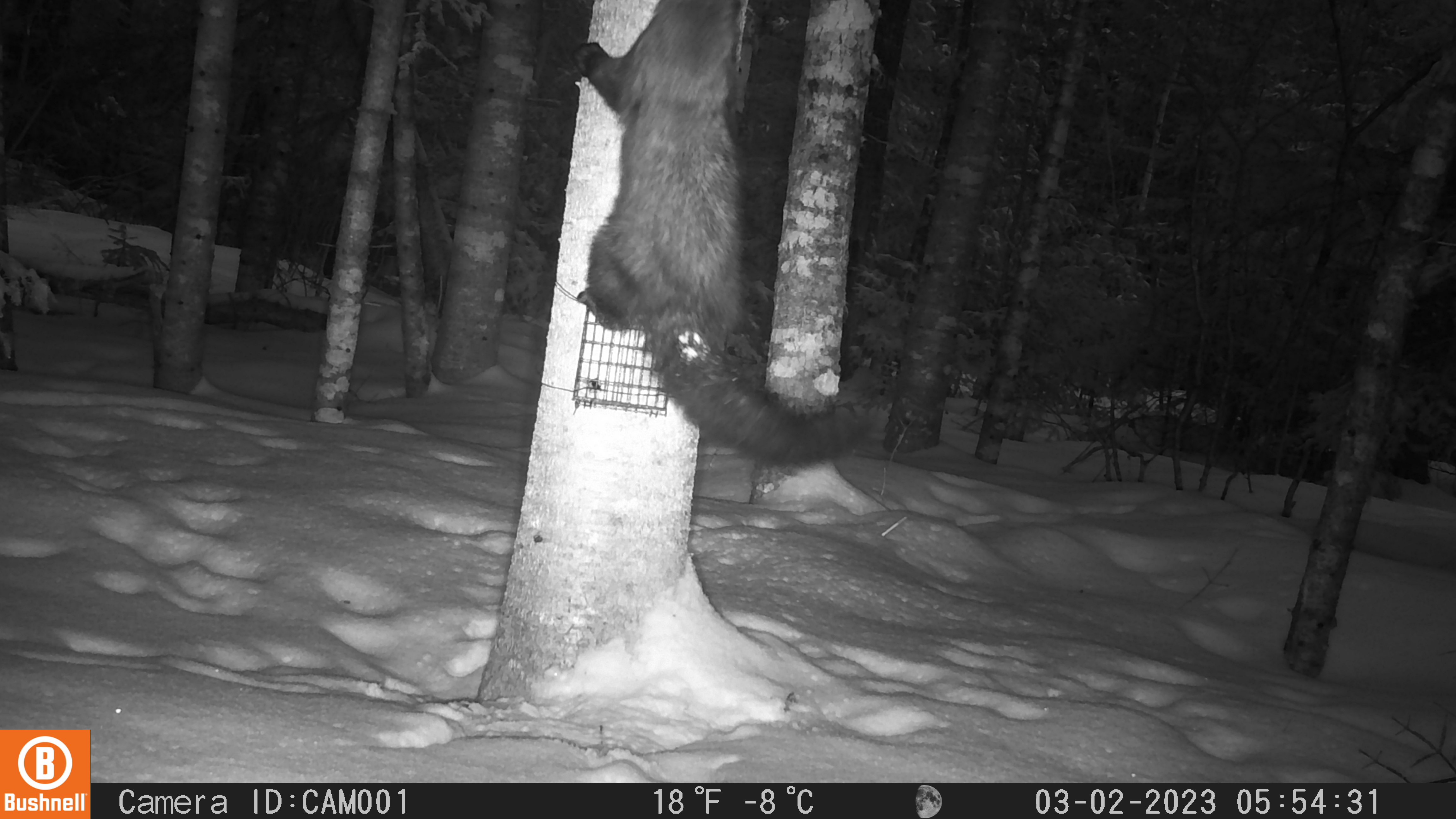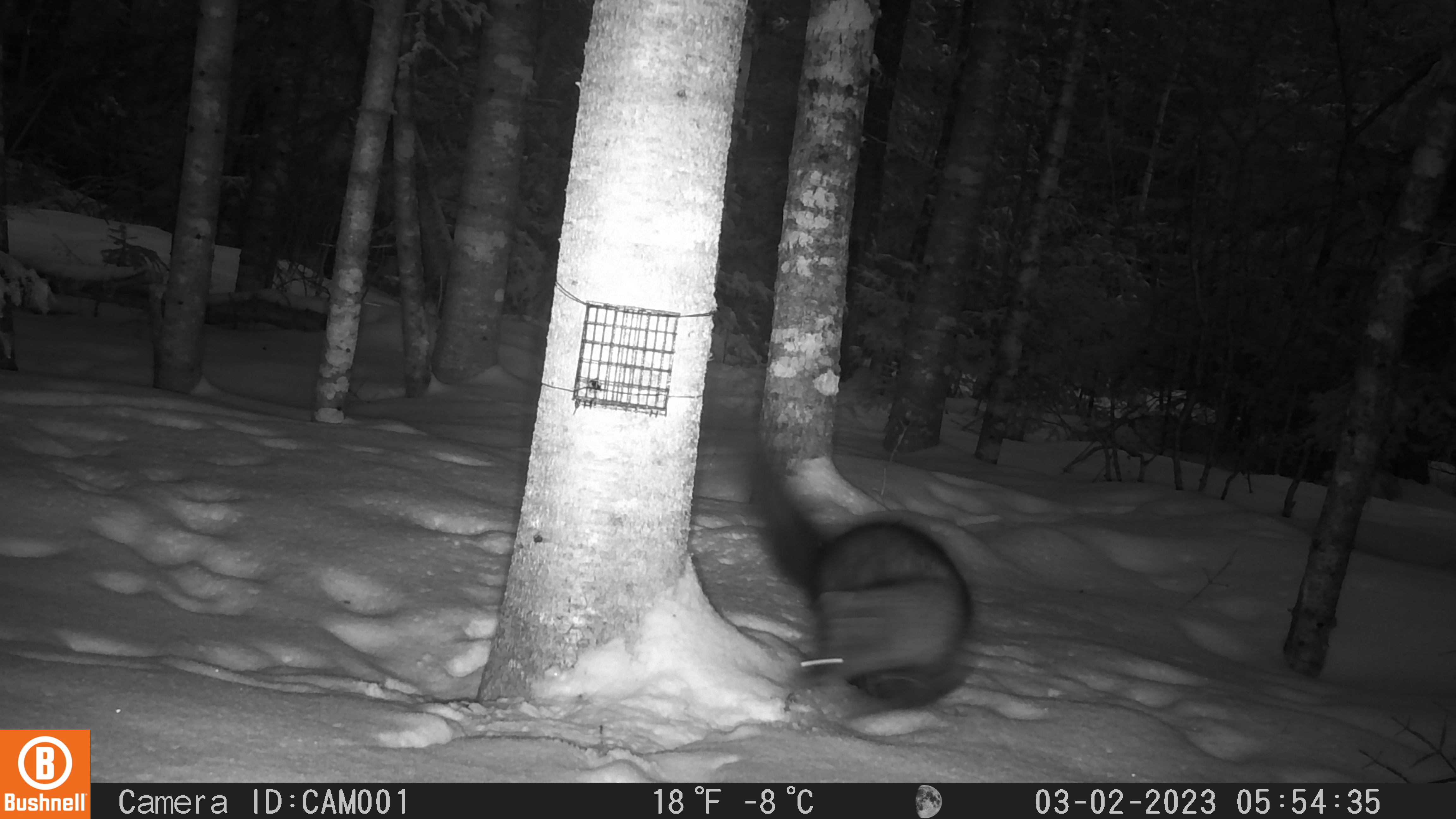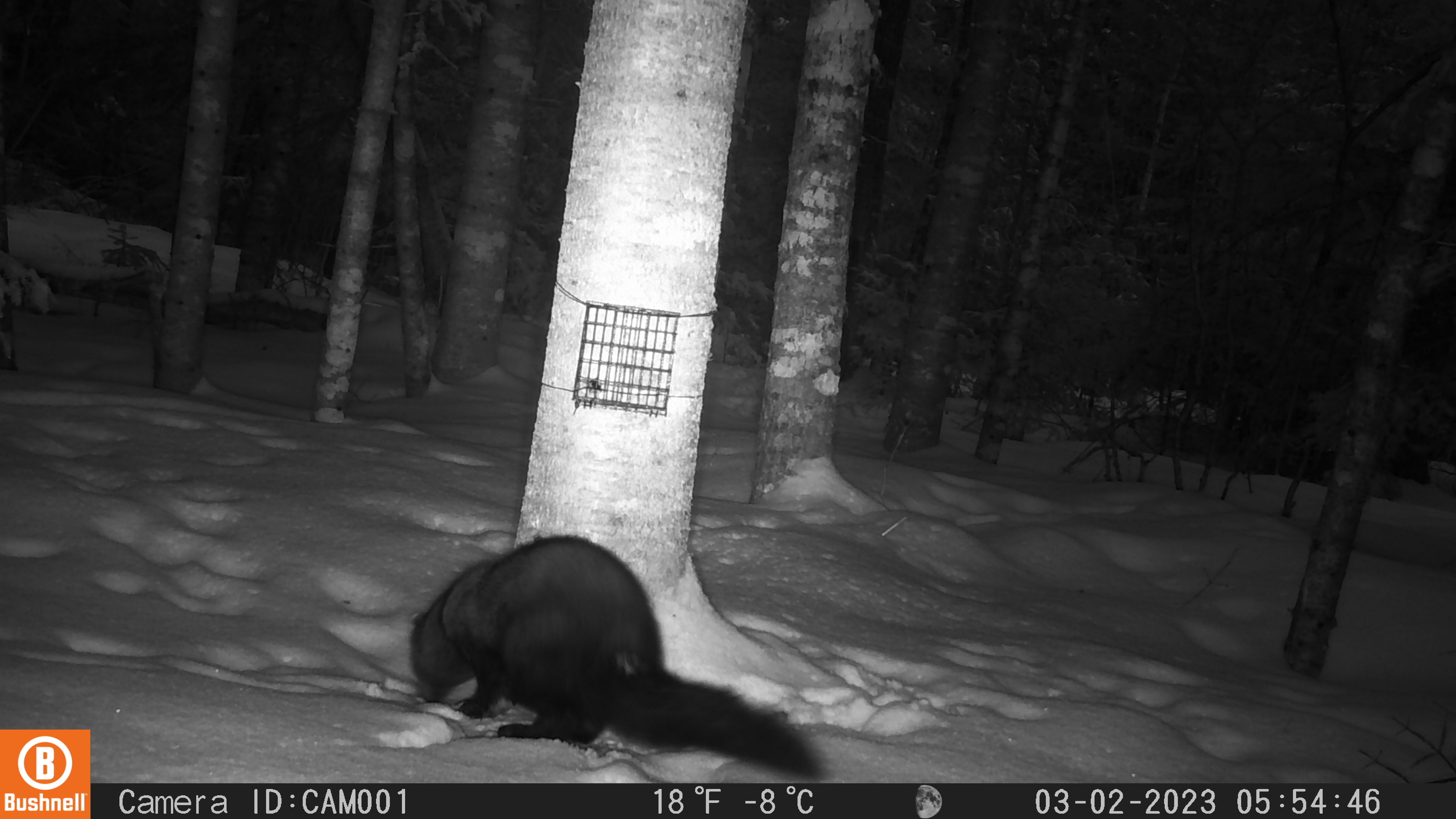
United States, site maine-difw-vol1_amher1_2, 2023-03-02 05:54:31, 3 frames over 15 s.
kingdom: Animalia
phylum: Chordata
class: Mammalia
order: Carnivora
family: Mustelidae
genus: Pekania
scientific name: Pekania pennanti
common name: fisher